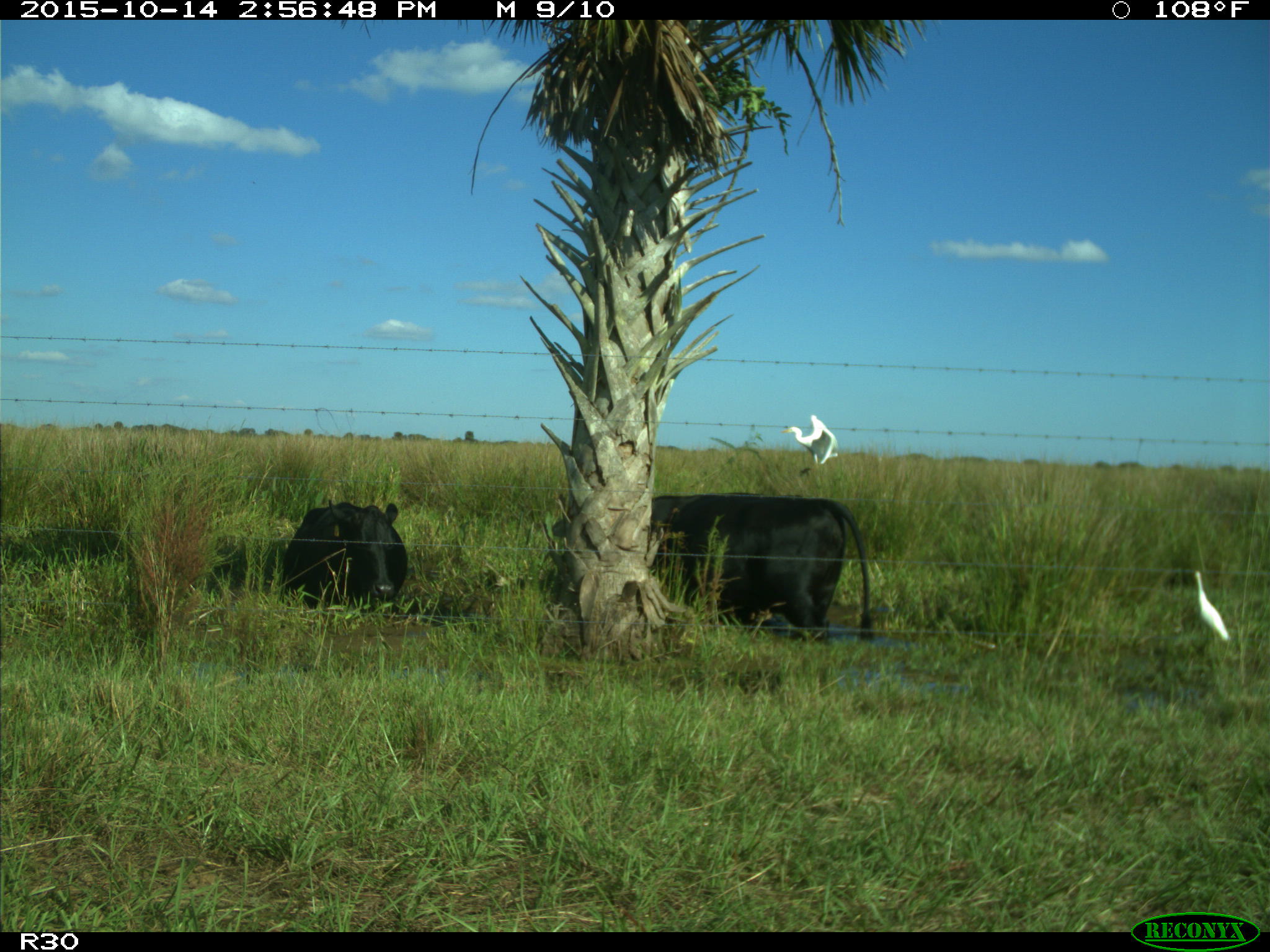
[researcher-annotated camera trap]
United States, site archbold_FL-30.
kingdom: Animalia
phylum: Chordata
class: Mammalia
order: Artiodactyla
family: Bovidae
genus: Bos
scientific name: Bos taurus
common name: domestic cow